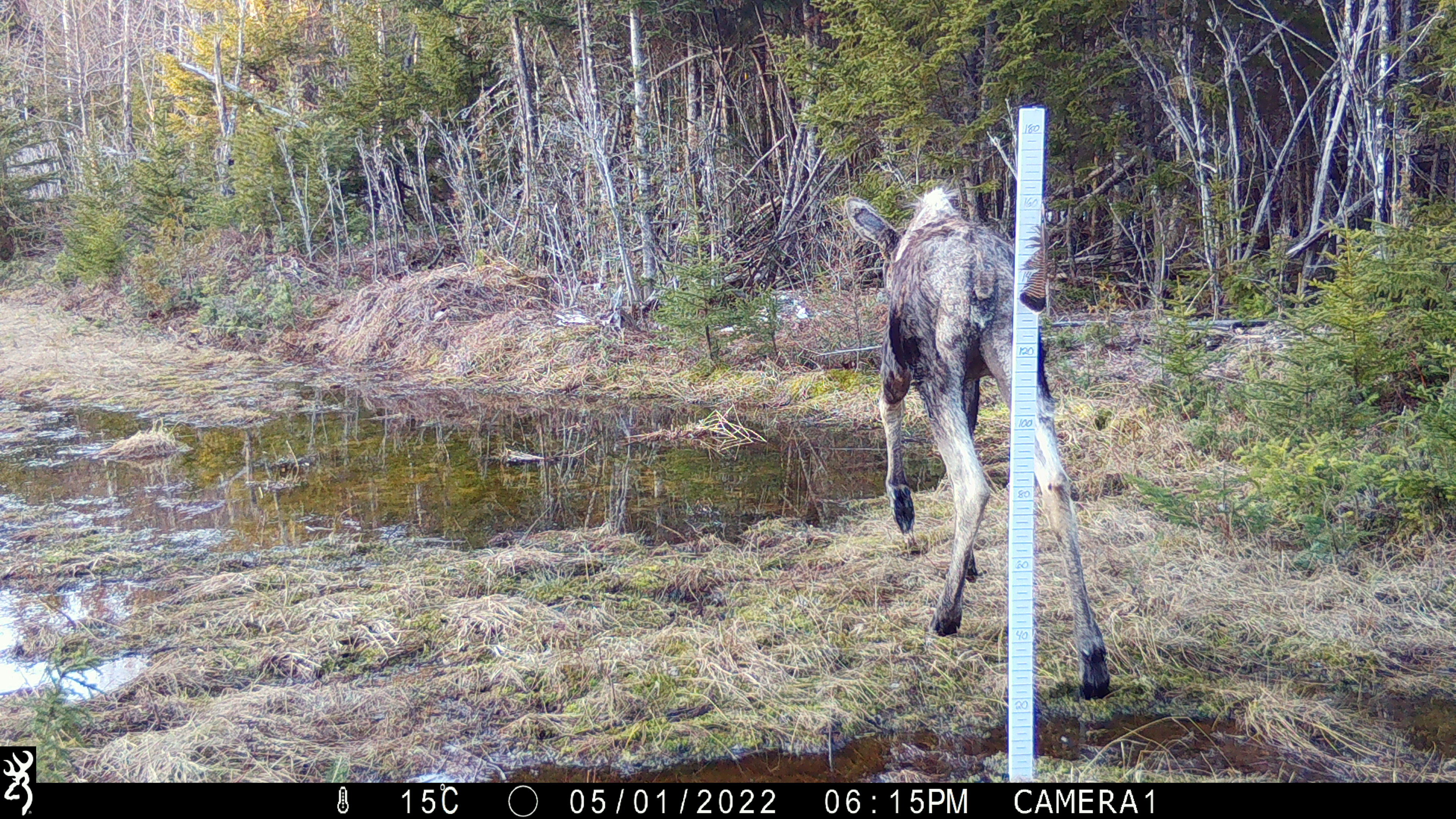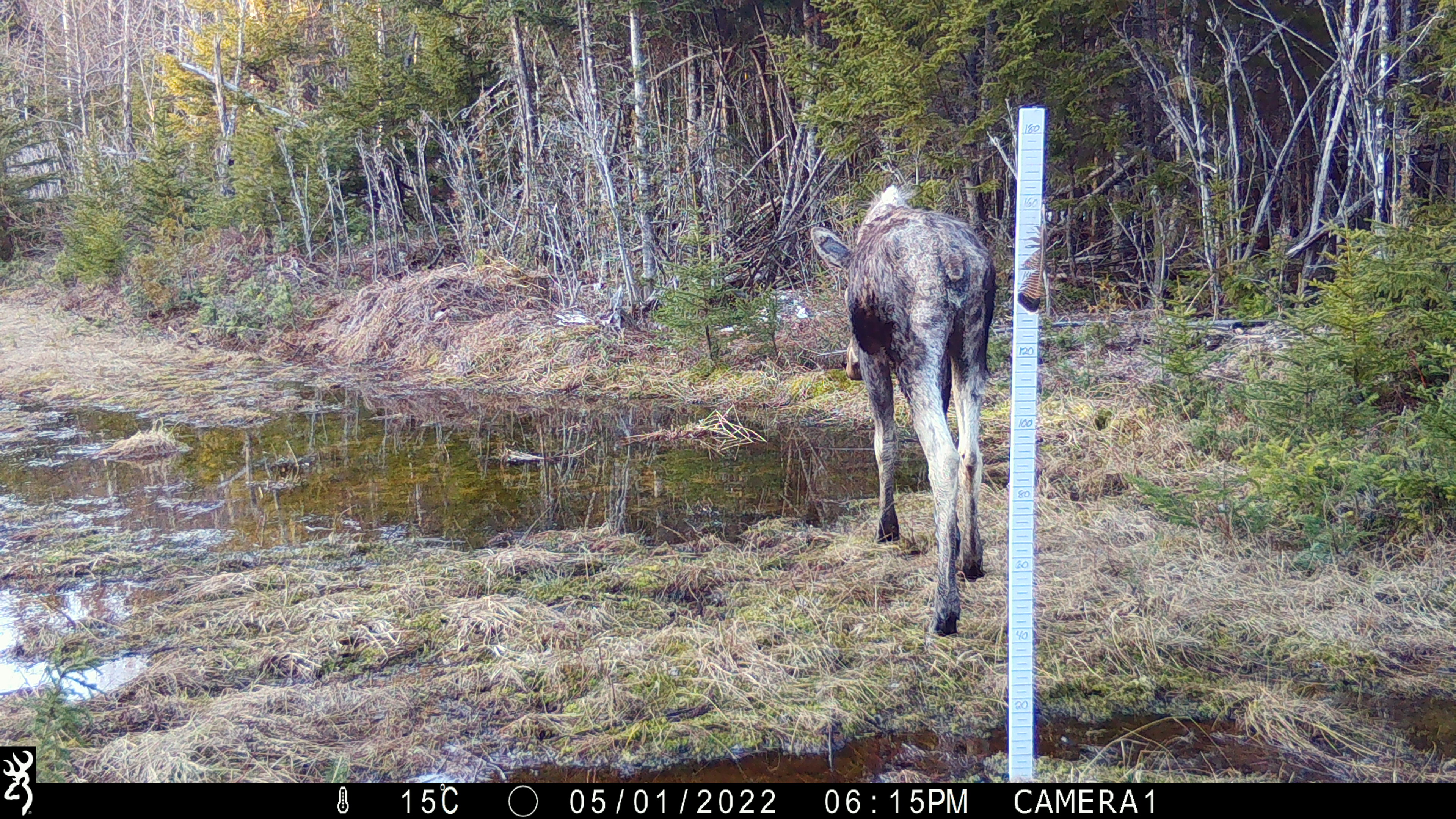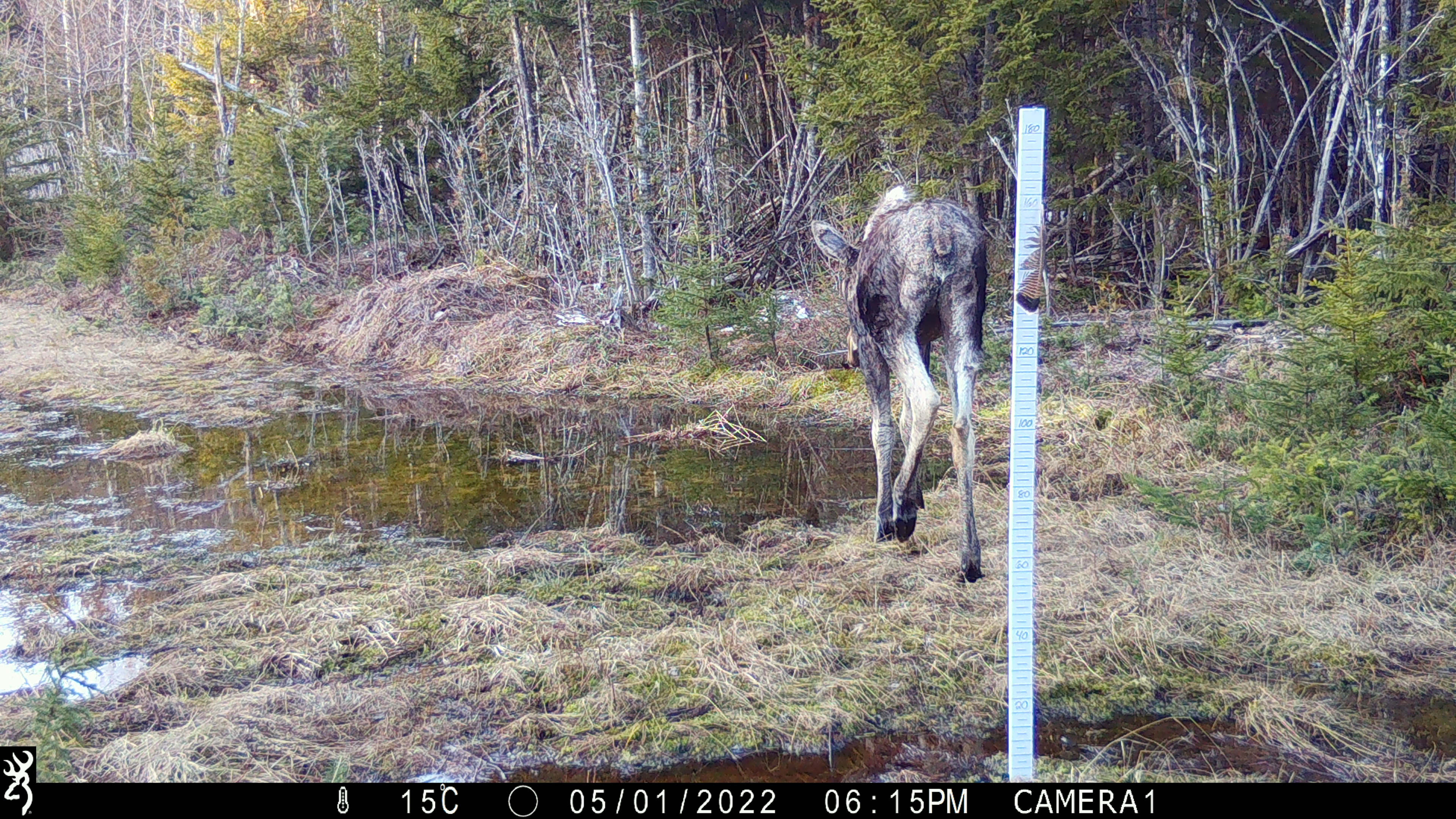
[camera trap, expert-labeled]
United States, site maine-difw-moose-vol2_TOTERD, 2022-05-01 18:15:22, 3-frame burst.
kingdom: Animalia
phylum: Chordata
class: Mammalia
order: Artiodactyla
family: Cervidae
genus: Alces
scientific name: Alces alces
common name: moose